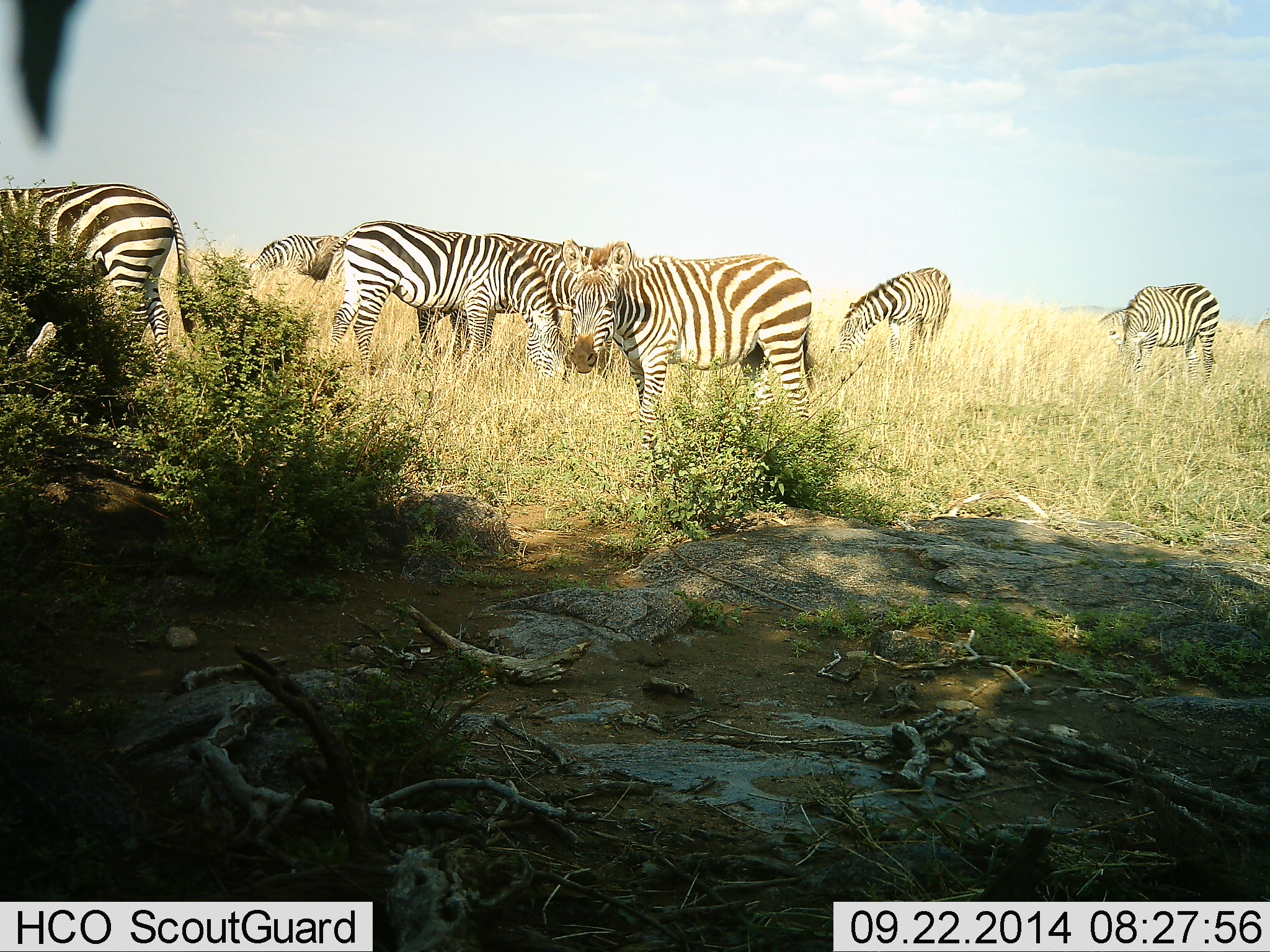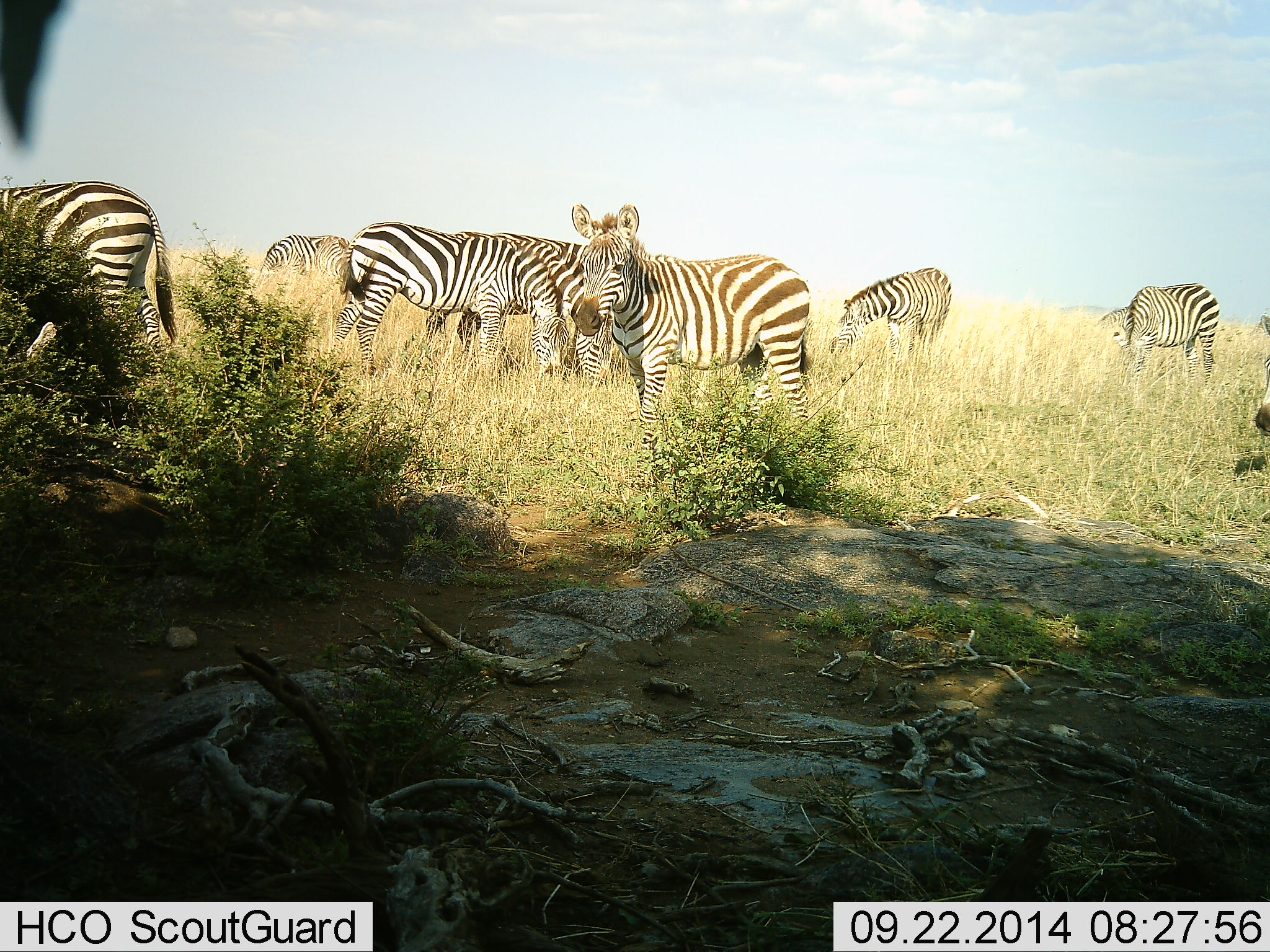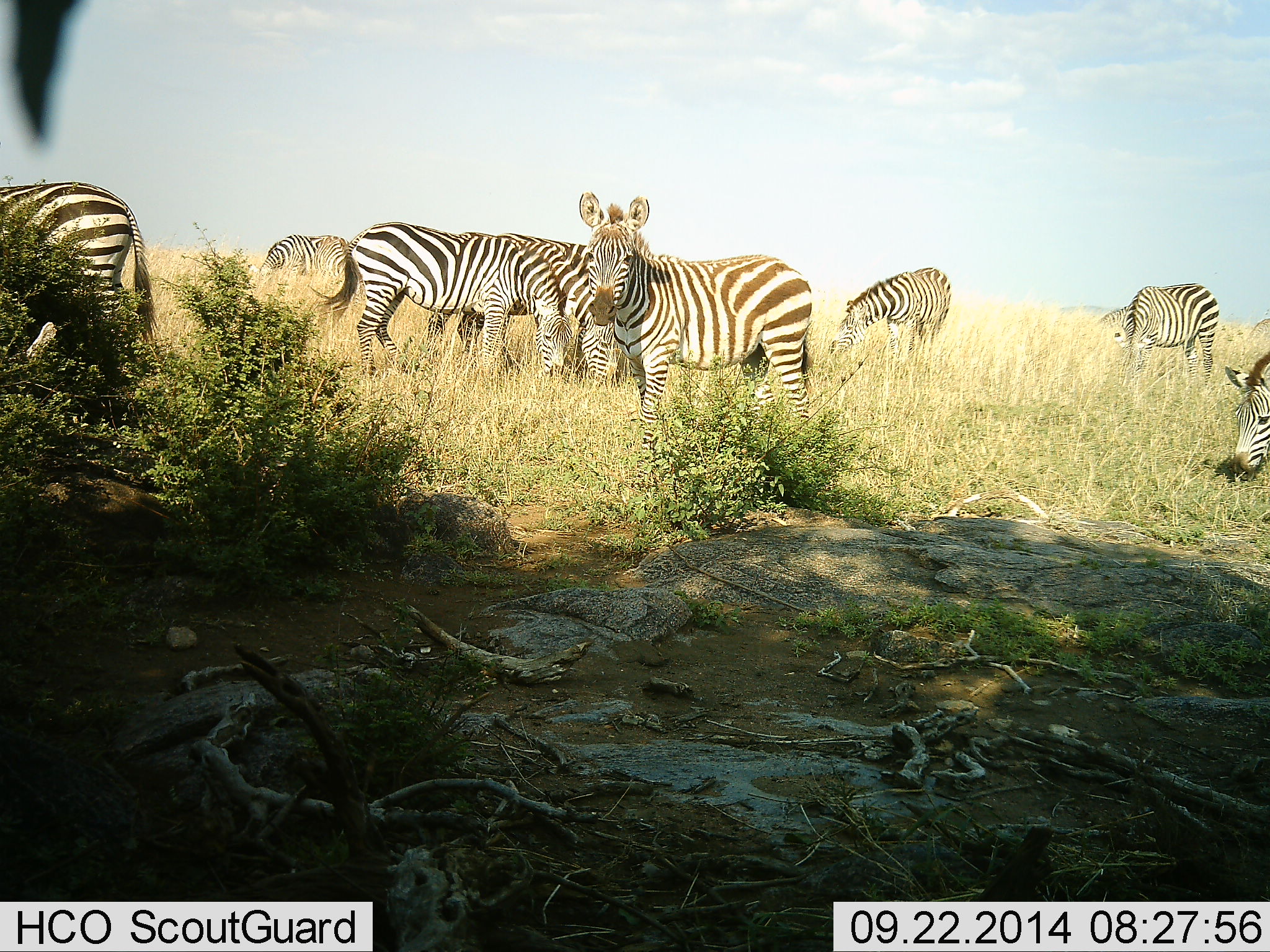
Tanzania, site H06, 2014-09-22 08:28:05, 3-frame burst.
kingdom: Animalia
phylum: Chordata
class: Mammalia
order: Perissodactyla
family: Equidae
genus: Equus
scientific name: Equus quagga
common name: plains zebra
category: zebra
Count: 8.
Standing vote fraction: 45%.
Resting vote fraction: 9%.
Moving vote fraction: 9%.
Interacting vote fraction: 0%.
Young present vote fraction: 9%.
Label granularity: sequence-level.